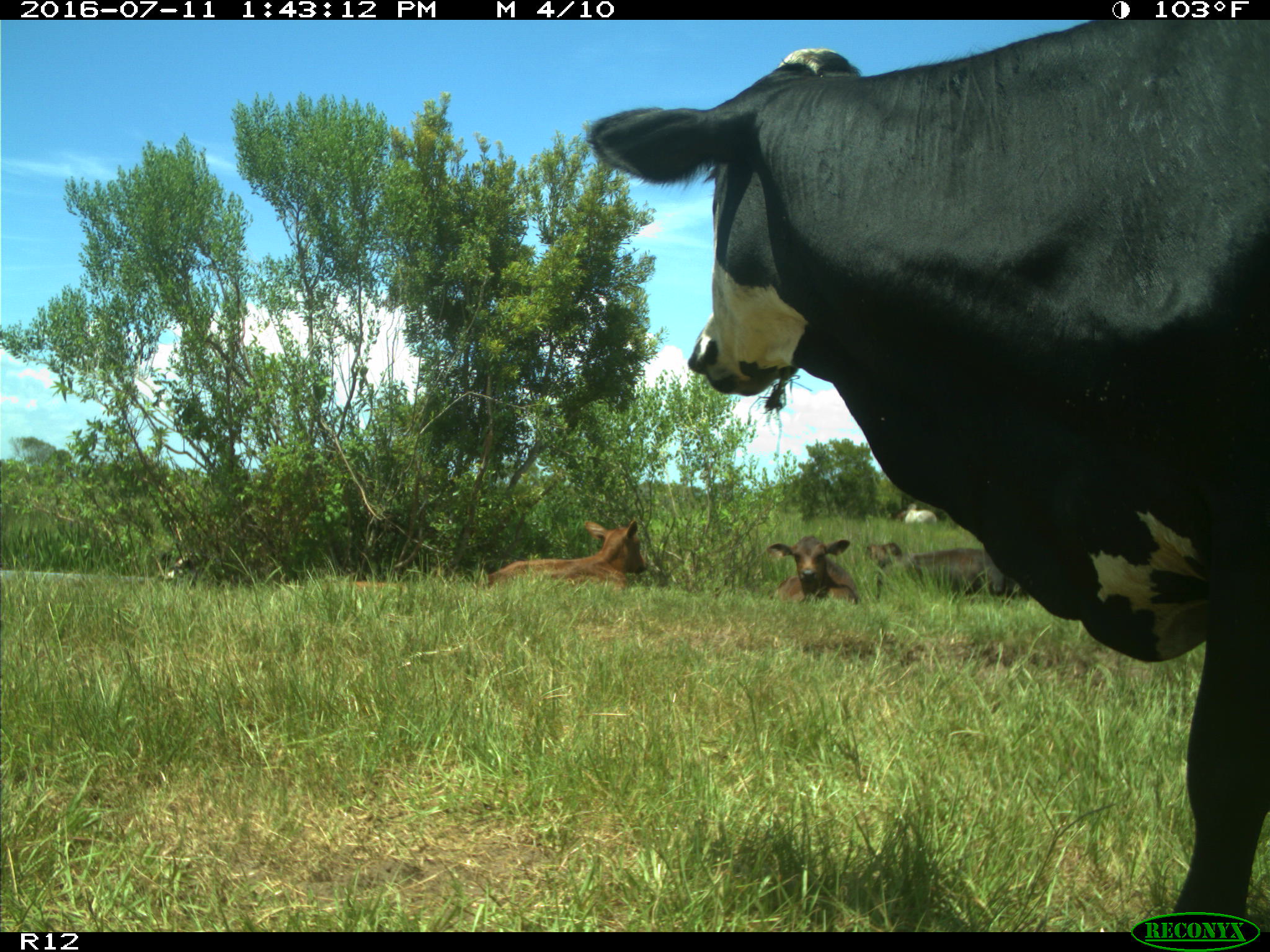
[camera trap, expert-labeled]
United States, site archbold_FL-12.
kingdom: Animalia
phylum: Chordata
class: Mammalia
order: Artiodactyla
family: Bovidae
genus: Bos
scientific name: Bos taurus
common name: domestic cow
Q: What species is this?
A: Bos taurus (domestic cow).